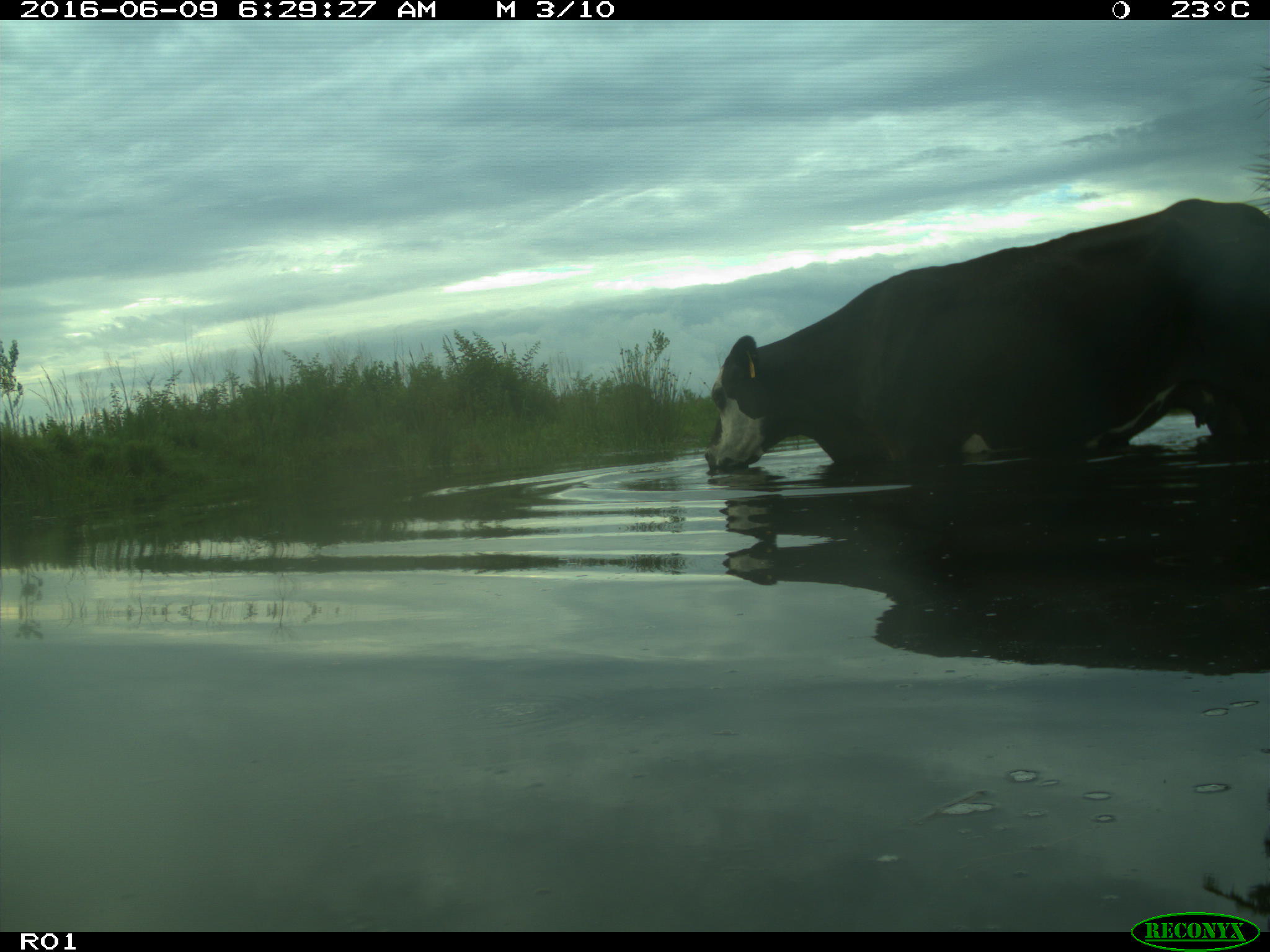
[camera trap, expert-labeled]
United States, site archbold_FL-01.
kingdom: Animalia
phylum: Chordata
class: Mammalia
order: Artiodactyla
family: Bovidae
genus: Bos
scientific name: Bos taurus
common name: domestic cow